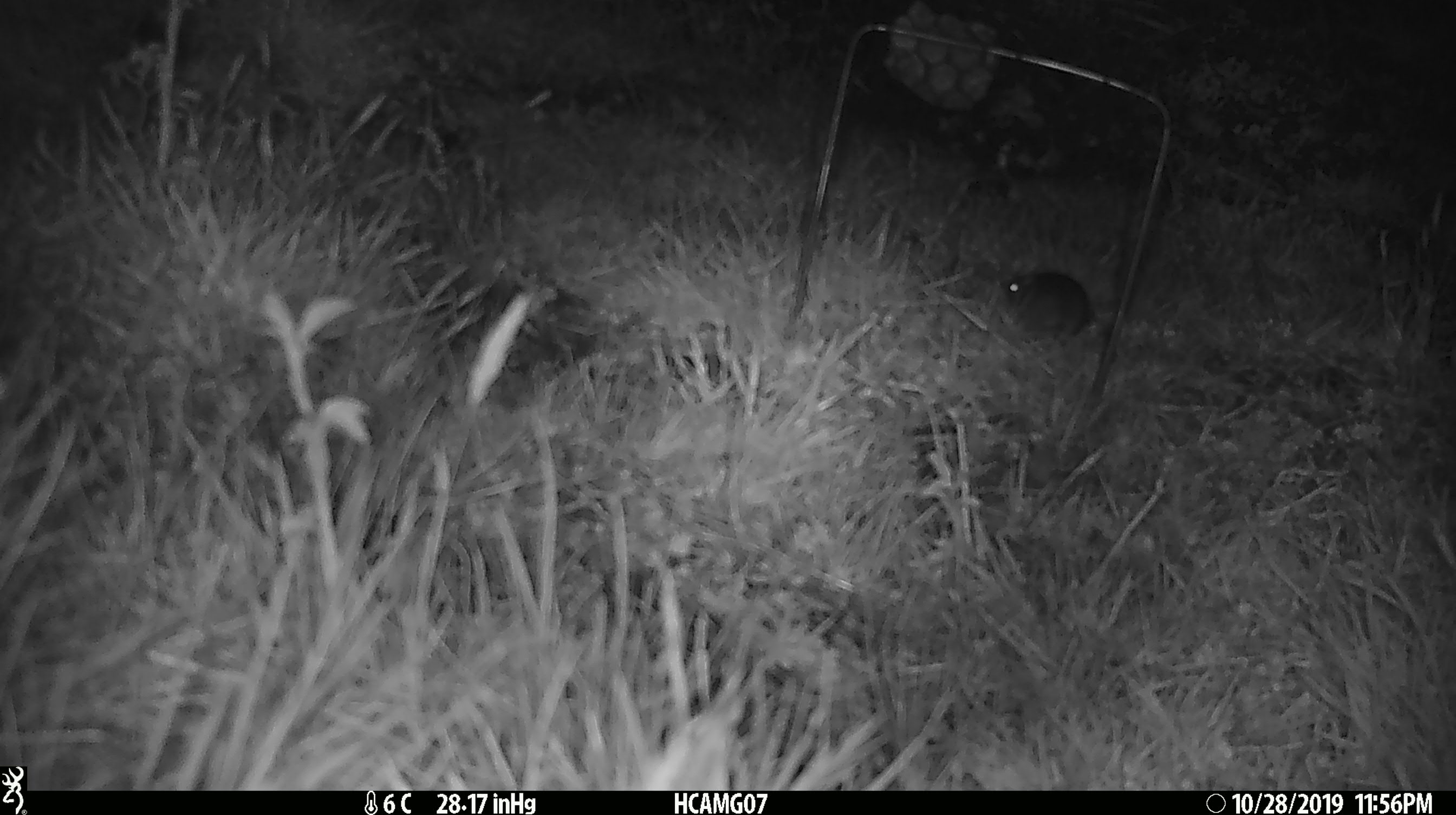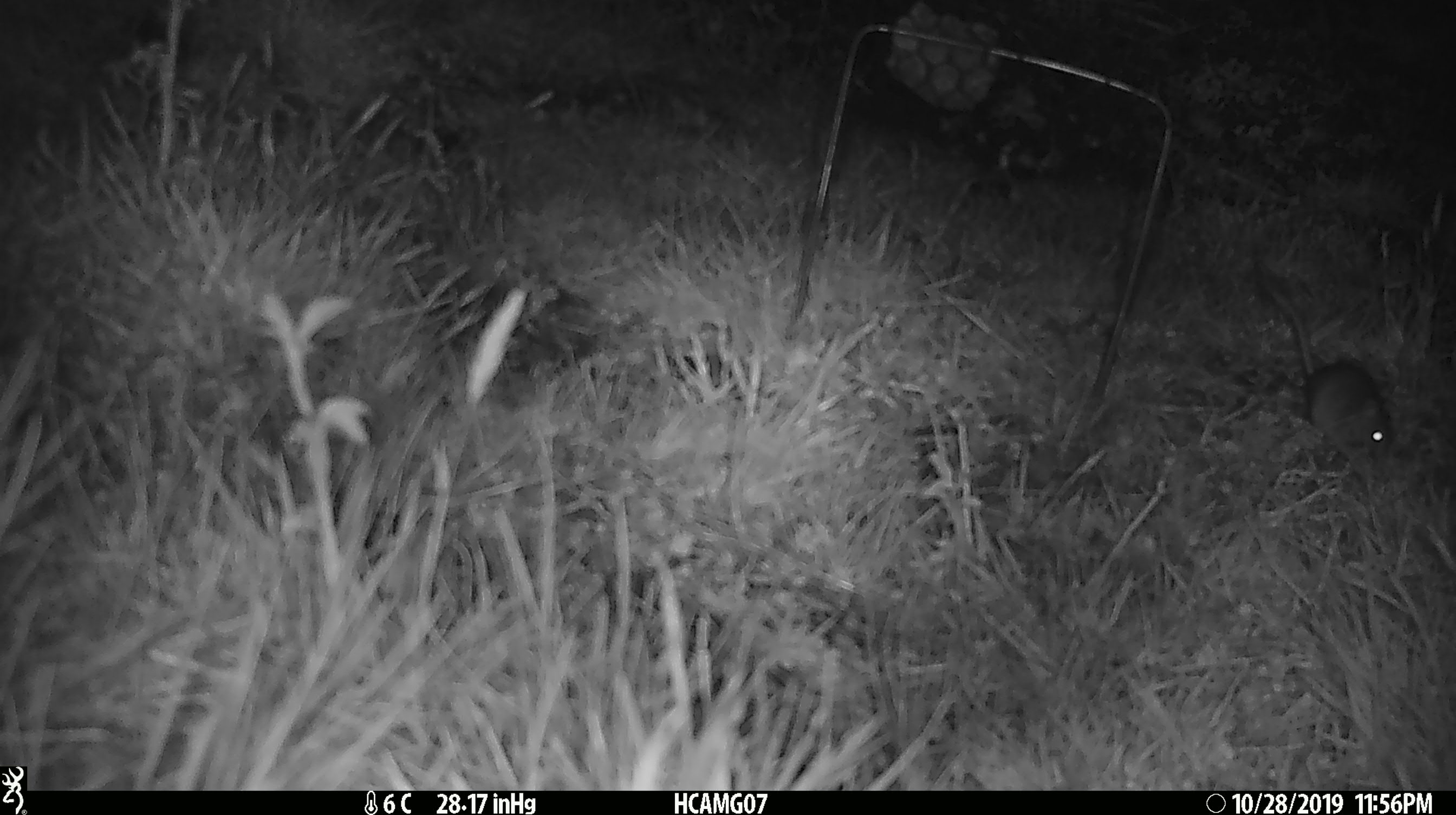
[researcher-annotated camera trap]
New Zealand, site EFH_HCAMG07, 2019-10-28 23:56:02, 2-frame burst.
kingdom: Animalia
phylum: Chordata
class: Mammalia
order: Rodentia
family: Muridae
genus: Mus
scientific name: Mus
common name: mouse